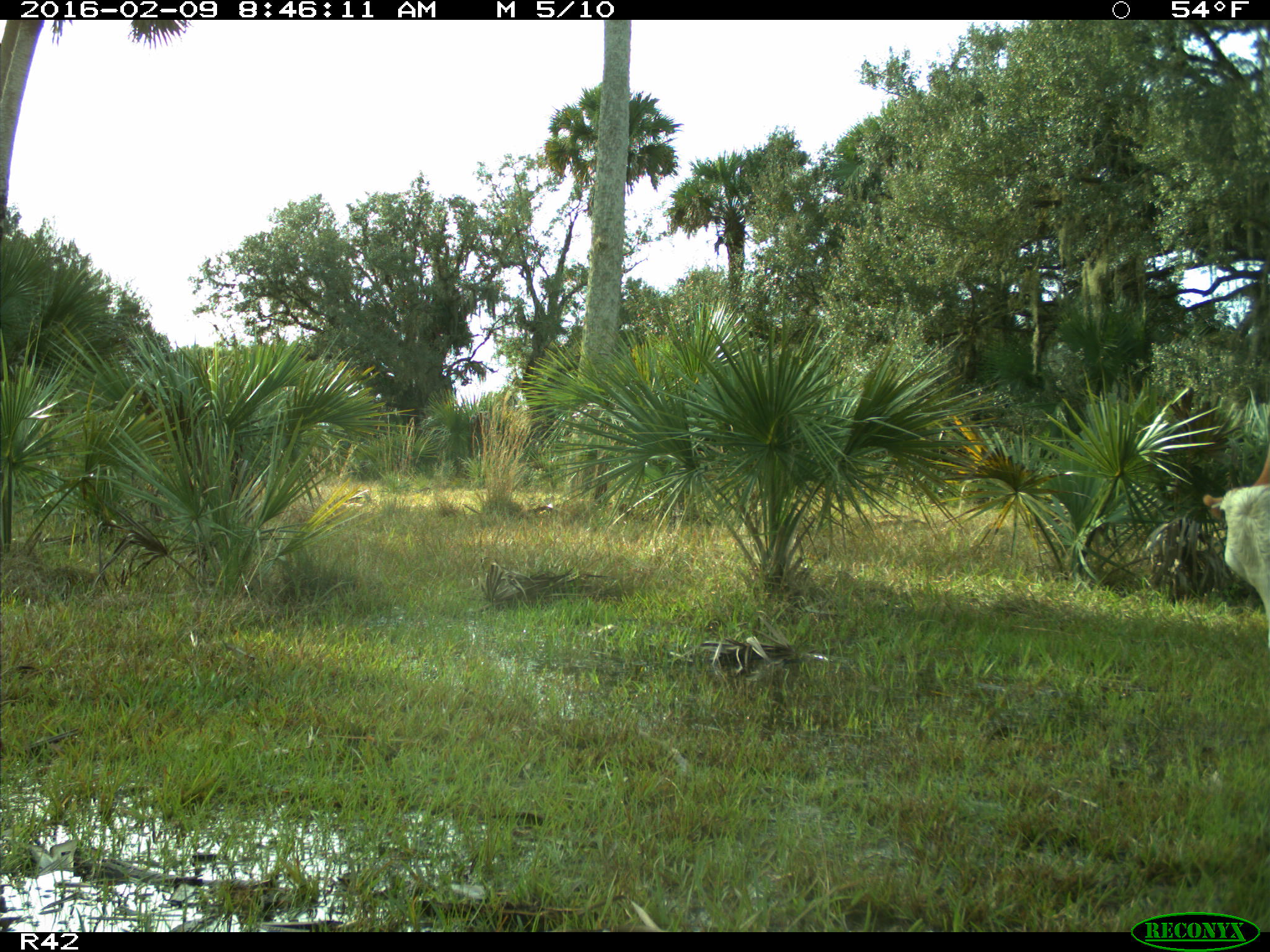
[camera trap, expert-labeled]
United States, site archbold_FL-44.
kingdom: Animalia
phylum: Chordata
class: Mammalia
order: Artiodactyla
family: Bovidae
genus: Bos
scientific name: Bos taurus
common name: domestic cow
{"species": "Bos taurus (domestic cow)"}